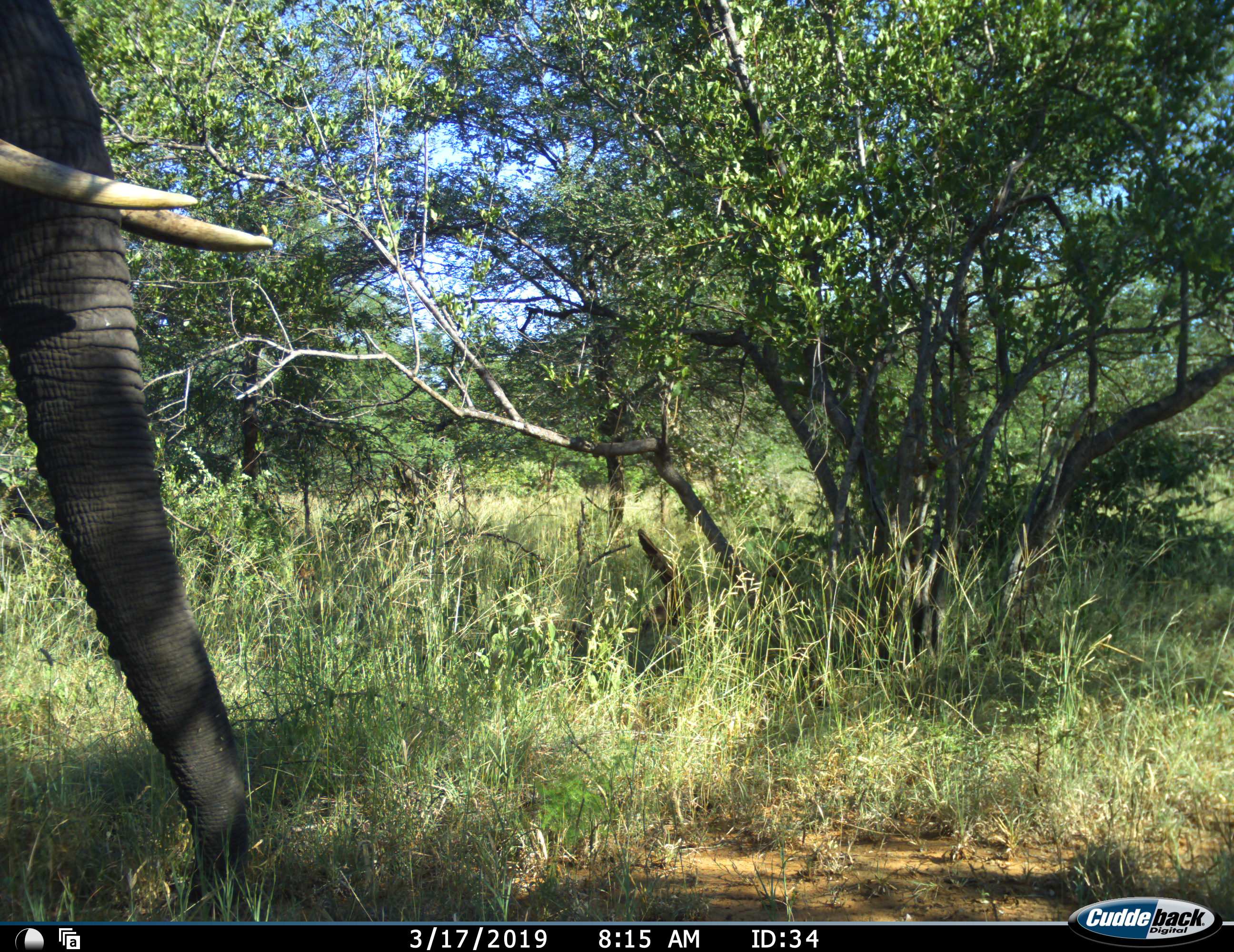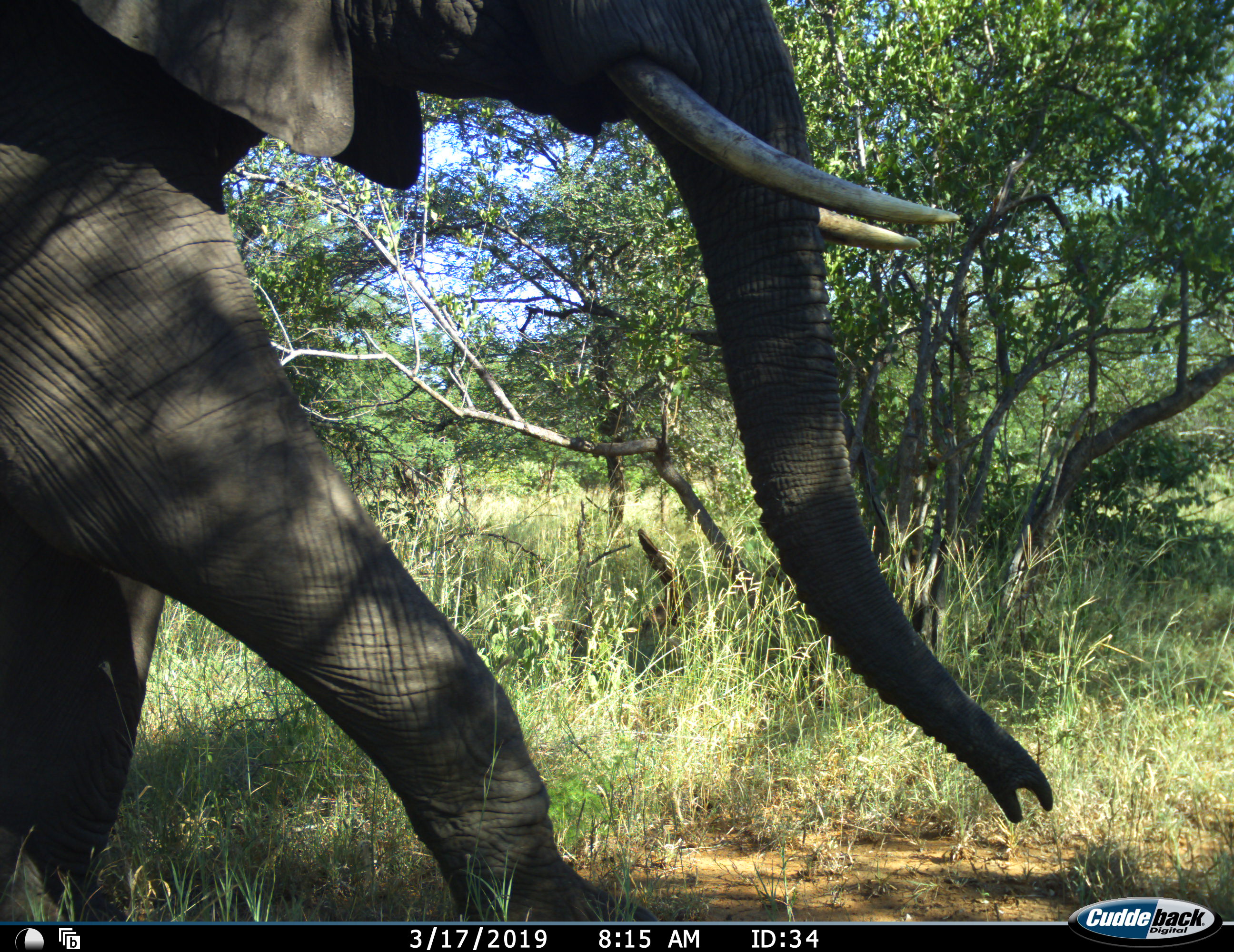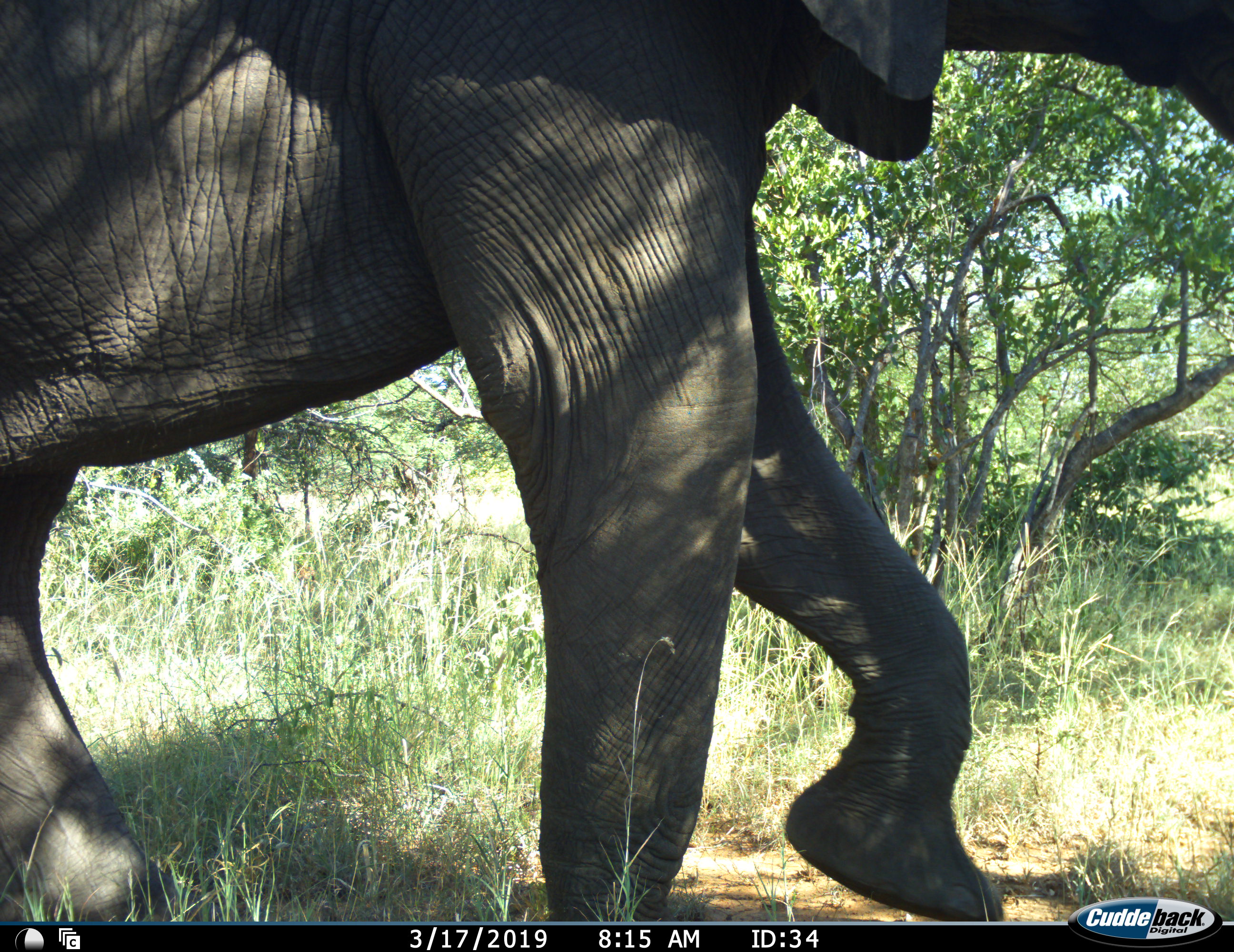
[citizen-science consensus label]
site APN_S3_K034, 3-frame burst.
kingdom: Animalia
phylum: Chordata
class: Mammalia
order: Proboscidea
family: Elephantidae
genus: Loxodonta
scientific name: Loxodonta africana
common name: african bush elephant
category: elephant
Elephant (african bush elephant) (Loxodonta africana), count 1. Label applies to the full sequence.